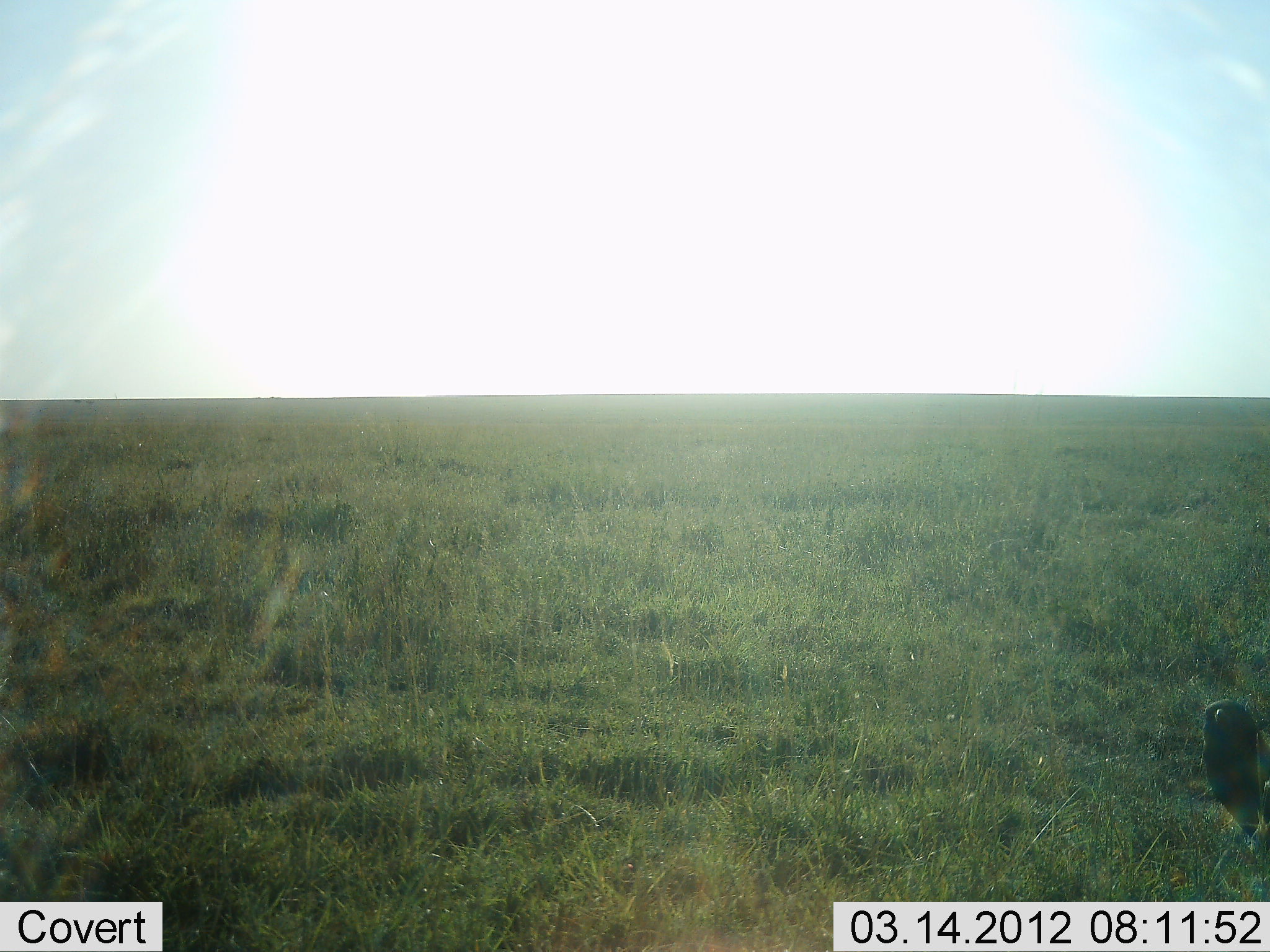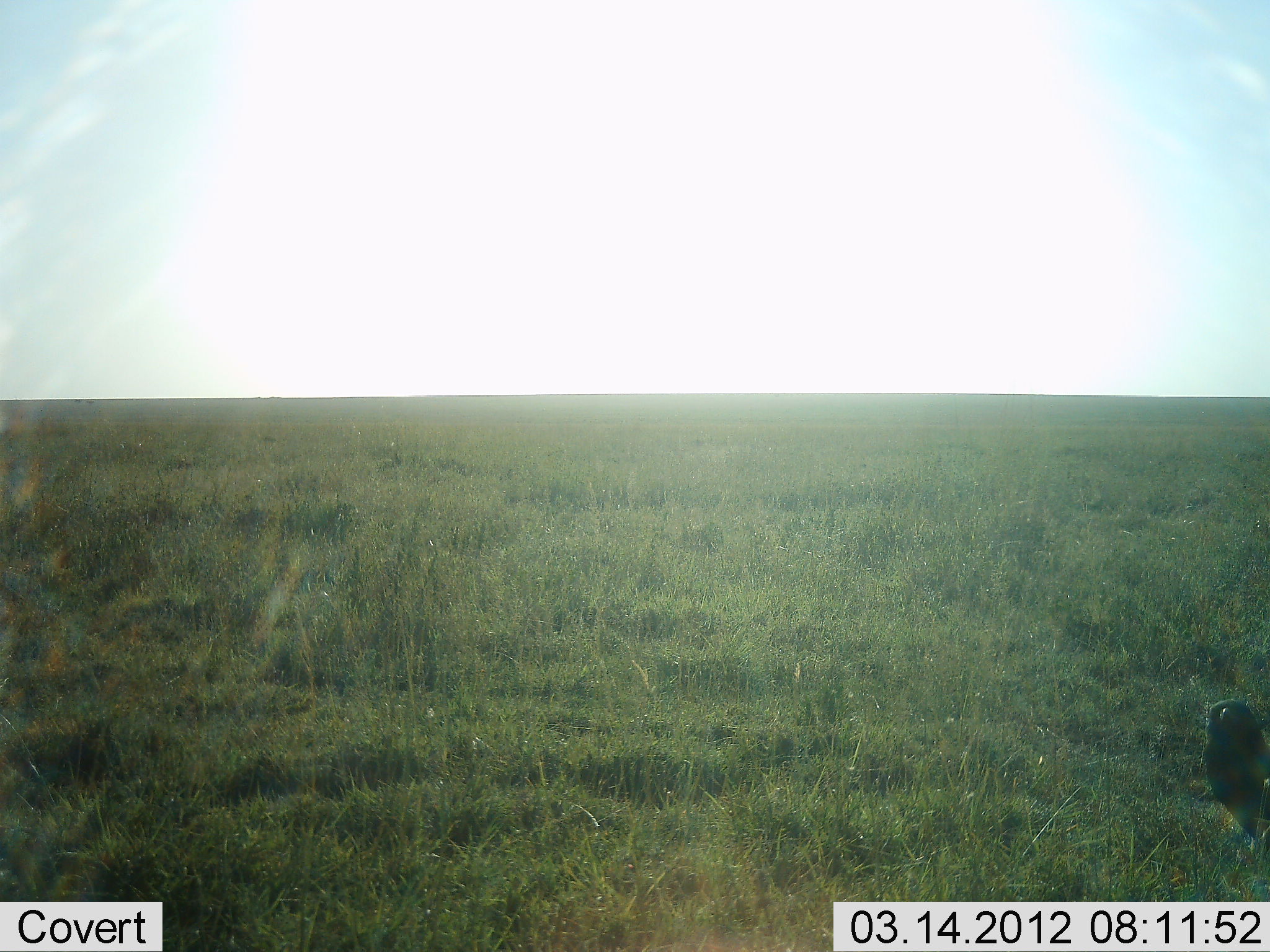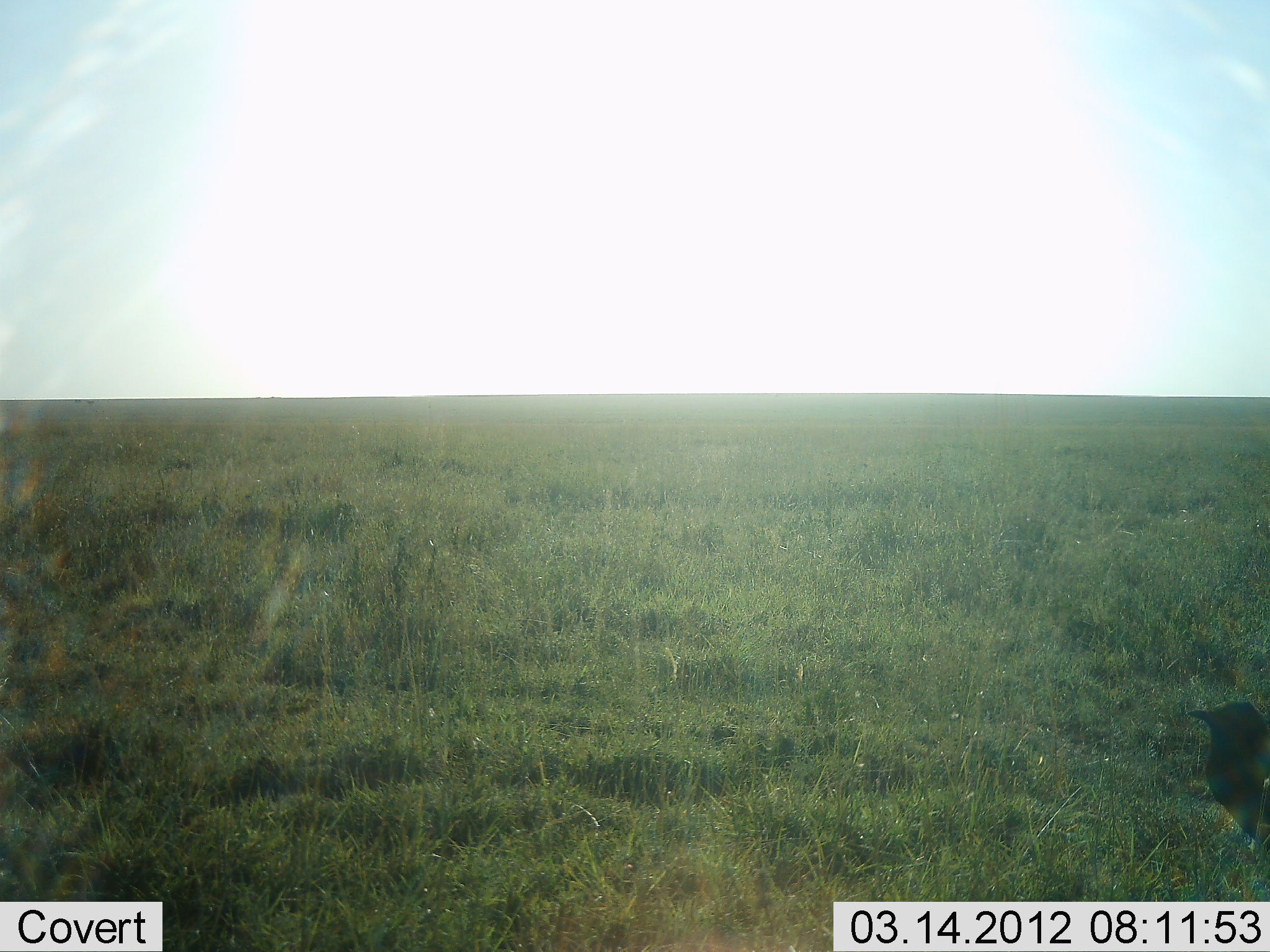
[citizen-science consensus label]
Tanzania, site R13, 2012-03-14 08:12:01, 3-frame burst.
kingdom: Animalia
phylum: Chordata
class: Aves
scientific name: Aves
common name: bird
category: otherbird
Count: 1.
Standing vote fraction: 88%.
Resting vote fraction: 8%.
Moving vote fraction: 4%.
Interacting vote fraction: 0%.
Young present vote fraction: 0%.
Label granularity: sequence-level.